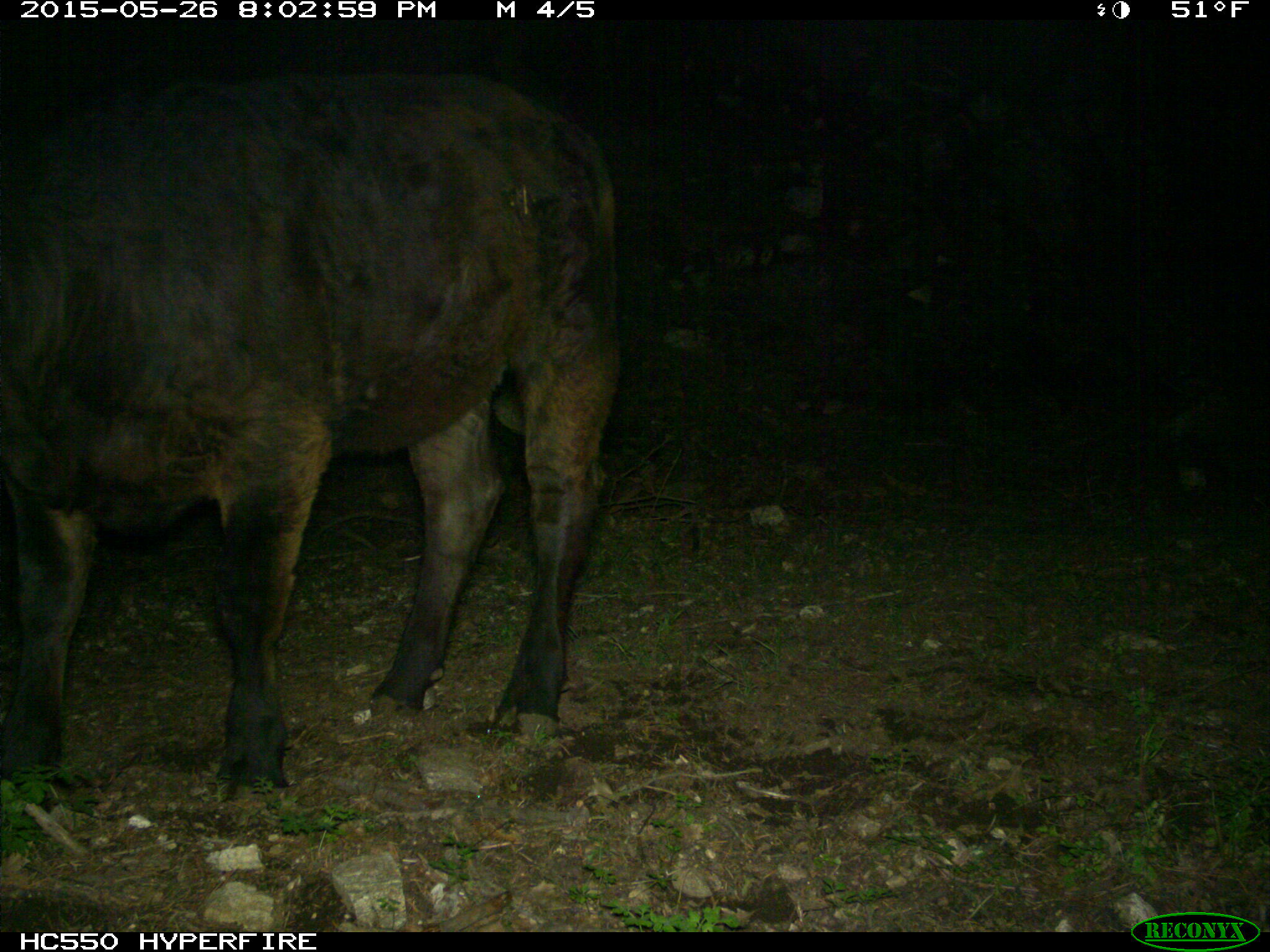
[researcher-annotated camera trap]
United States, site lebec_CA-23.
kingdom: Animalia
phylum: Chordata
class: Mammalia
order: Artiodactyla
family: Bovidae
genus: Bos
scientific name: Bos taurus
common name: domestic cow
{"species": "Bos taurus (domestic cow)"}